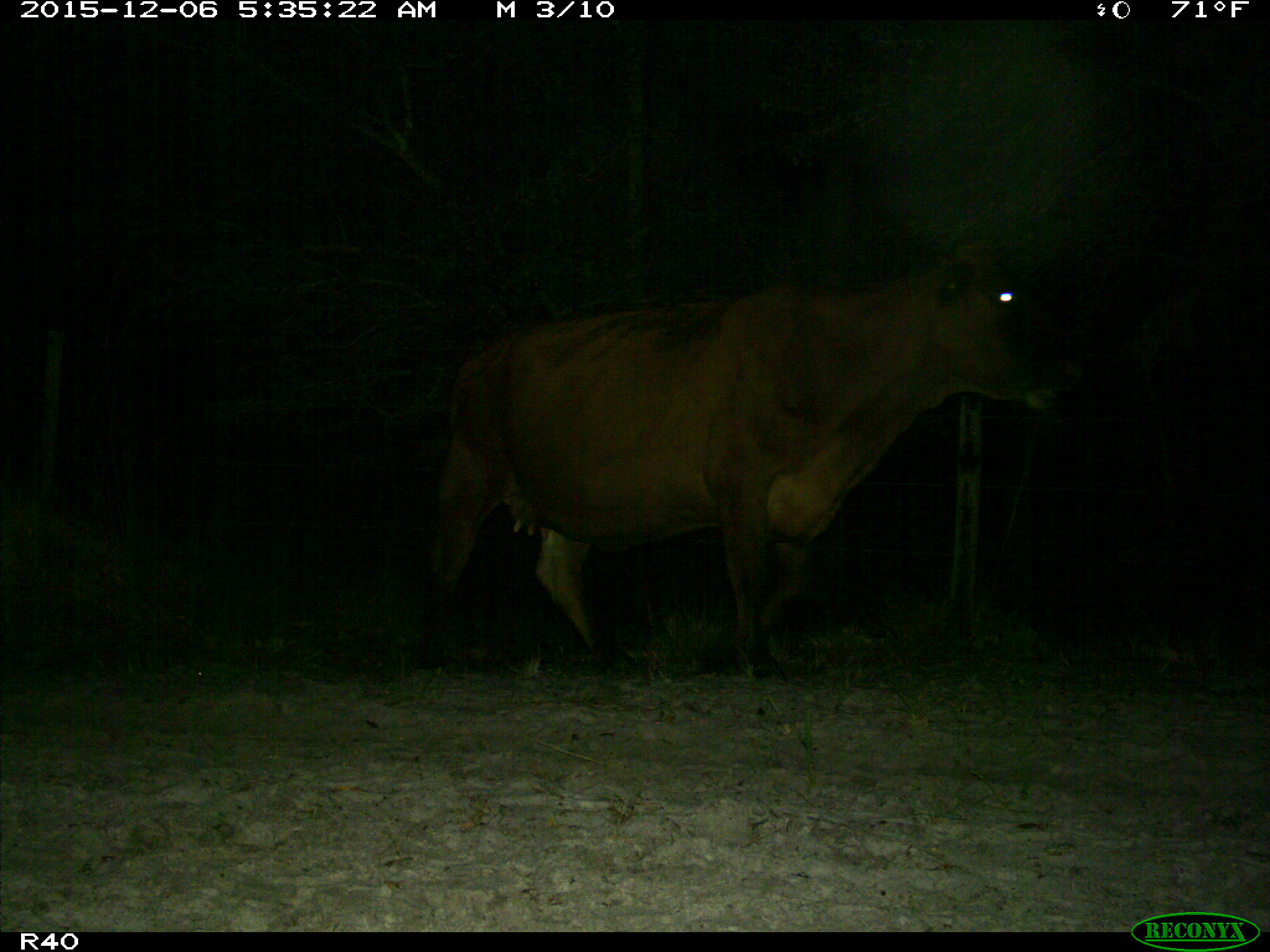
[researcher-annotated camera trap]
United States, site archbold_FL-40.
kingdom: Animalia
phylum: Chordata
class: Mammalia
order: Artiodactyla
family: Bovidae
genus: Bos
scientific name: Bos taurus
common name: domestic cow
Bos taurus (domestic cow).